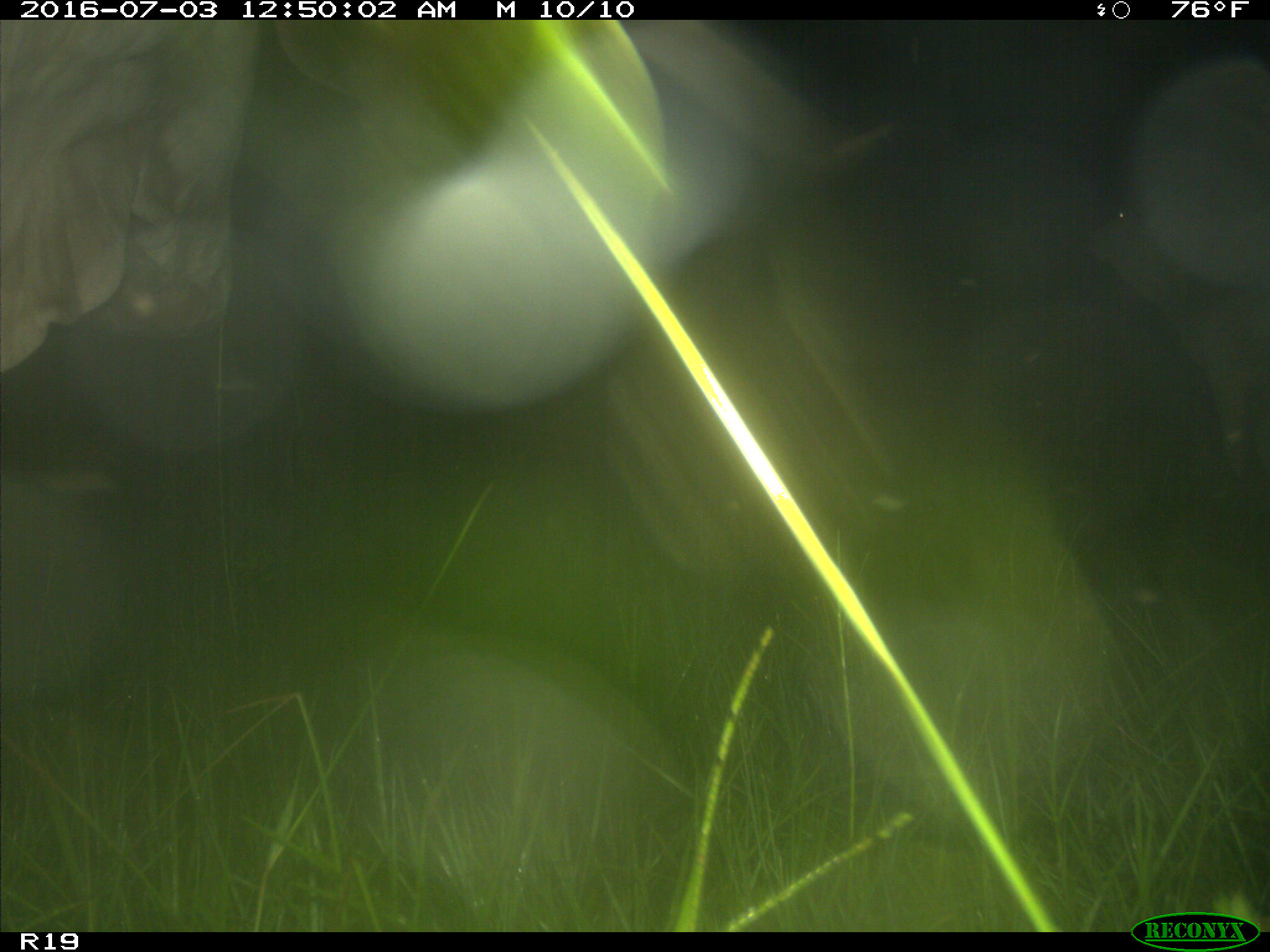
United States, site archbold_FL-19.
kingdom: Animalia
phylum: Chordata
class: Mammalia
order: Artiodactyla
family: Bovidae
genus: Bos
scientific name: Bos taurus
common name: domestic cow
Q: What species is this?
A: Bos taurus (domestic cow).